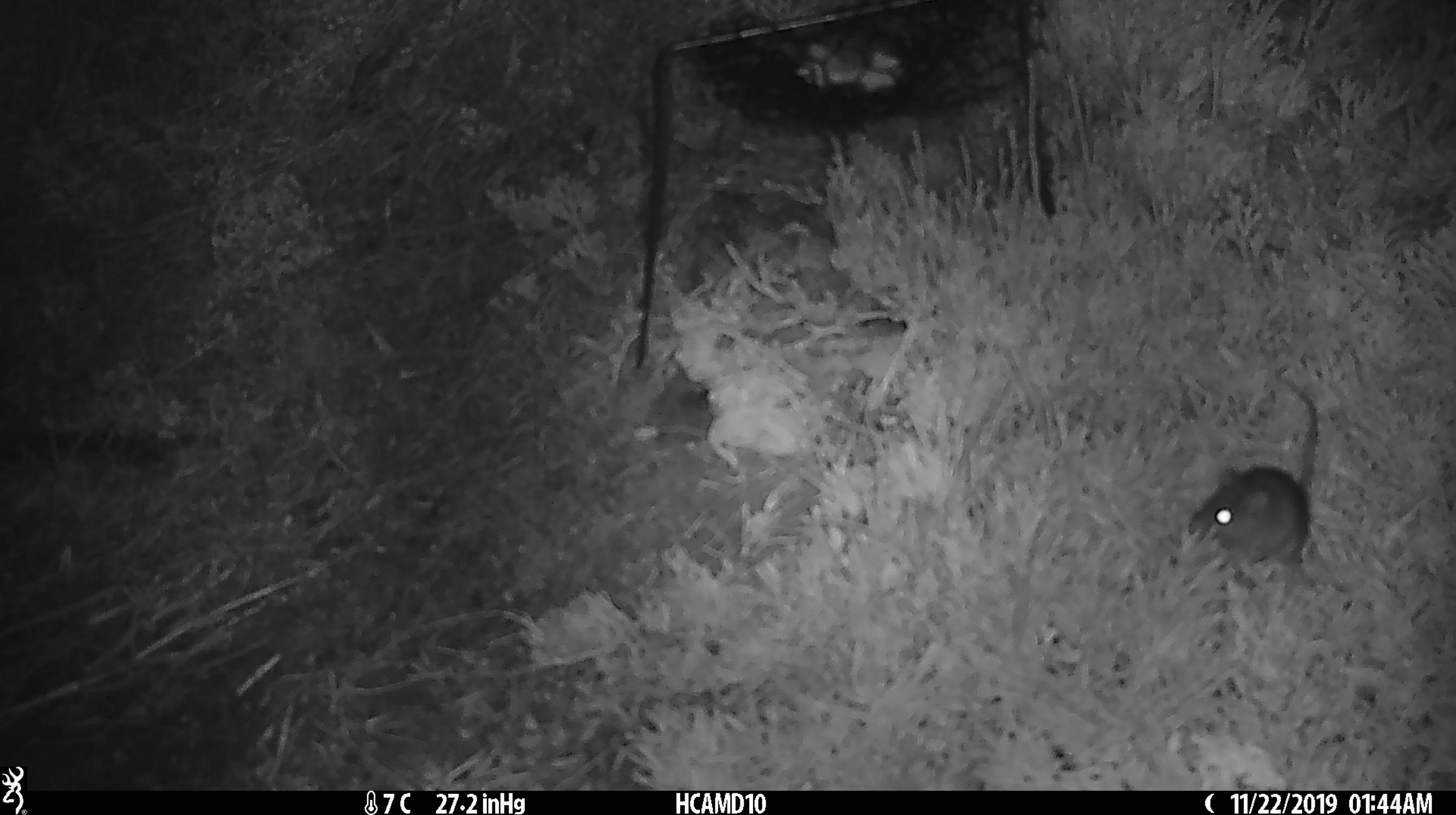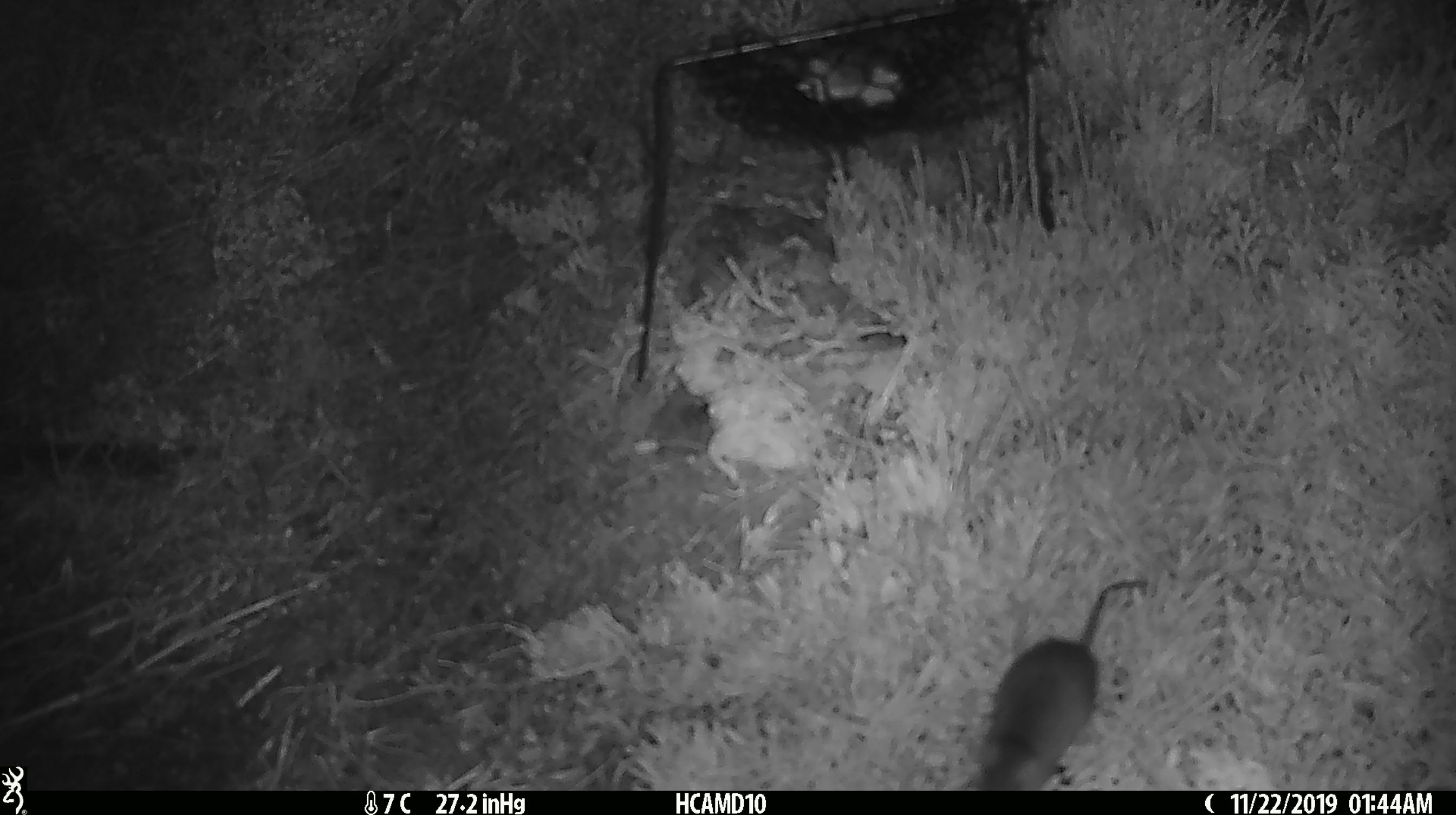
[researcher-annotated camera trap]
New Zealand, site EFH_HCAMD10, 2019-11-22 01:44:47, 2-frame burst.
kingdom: Animalia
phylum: Chordata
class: Mammalia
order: Rodentia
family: Muridae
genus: Mus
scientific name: Mus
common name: mouse